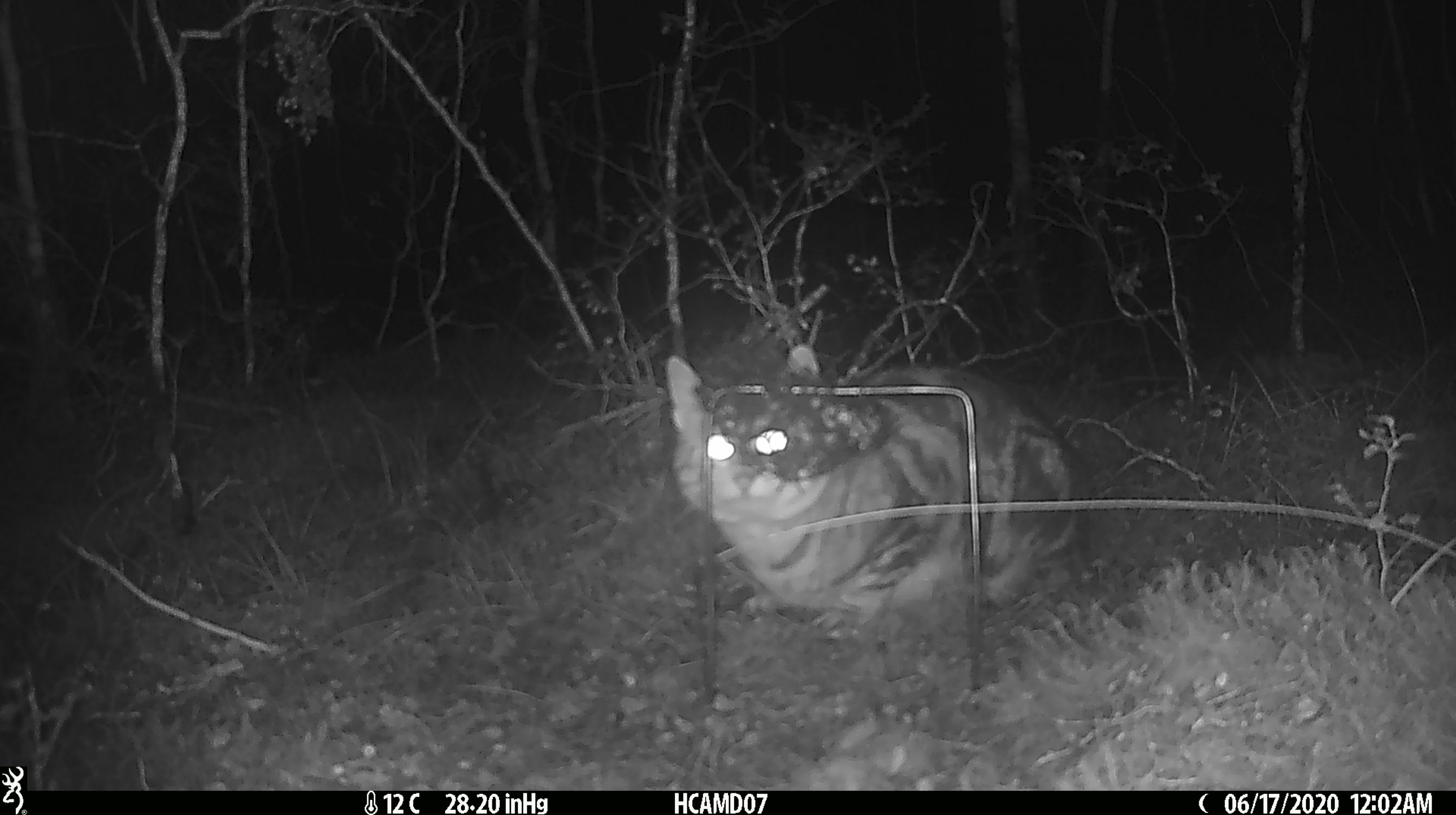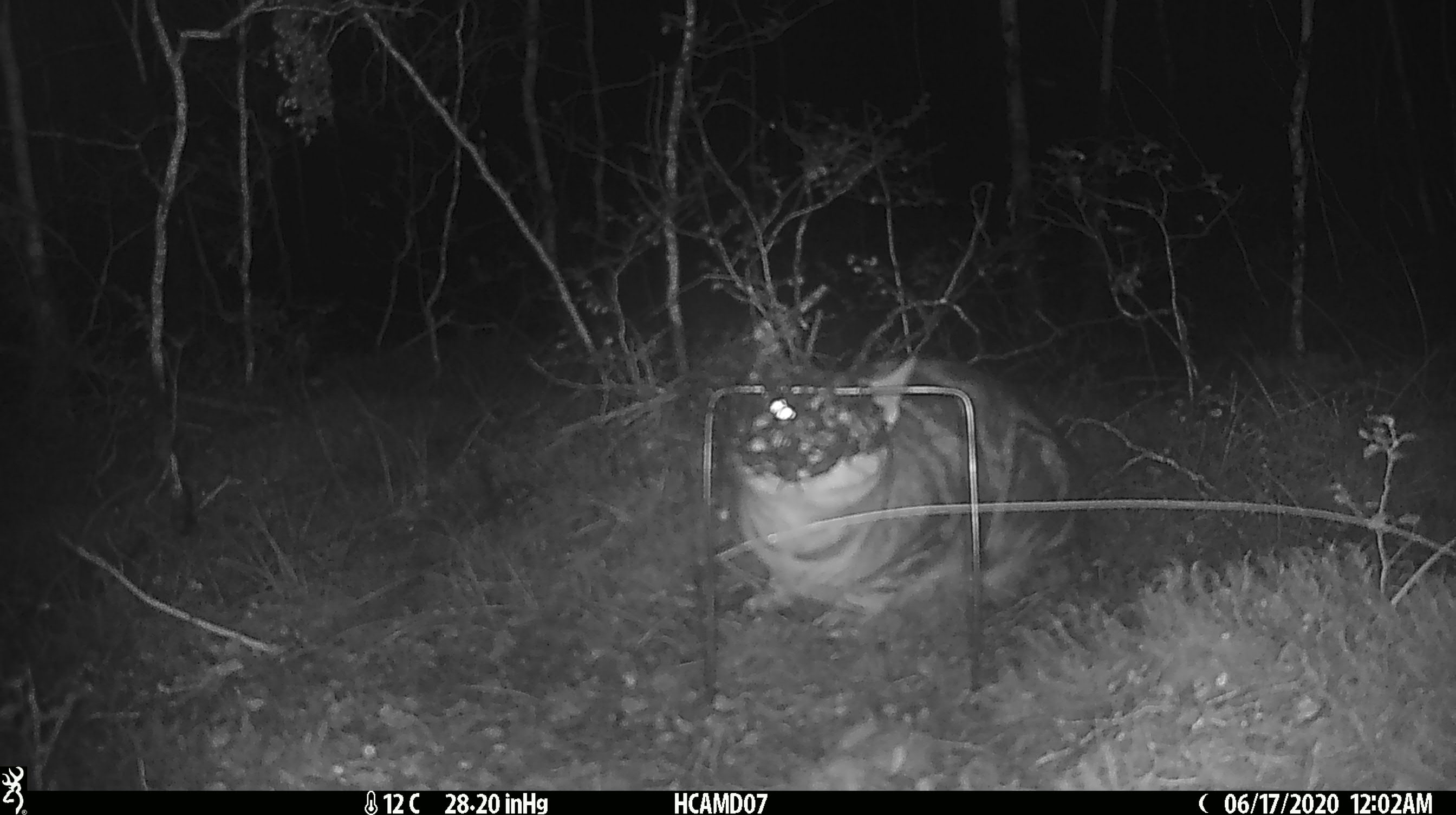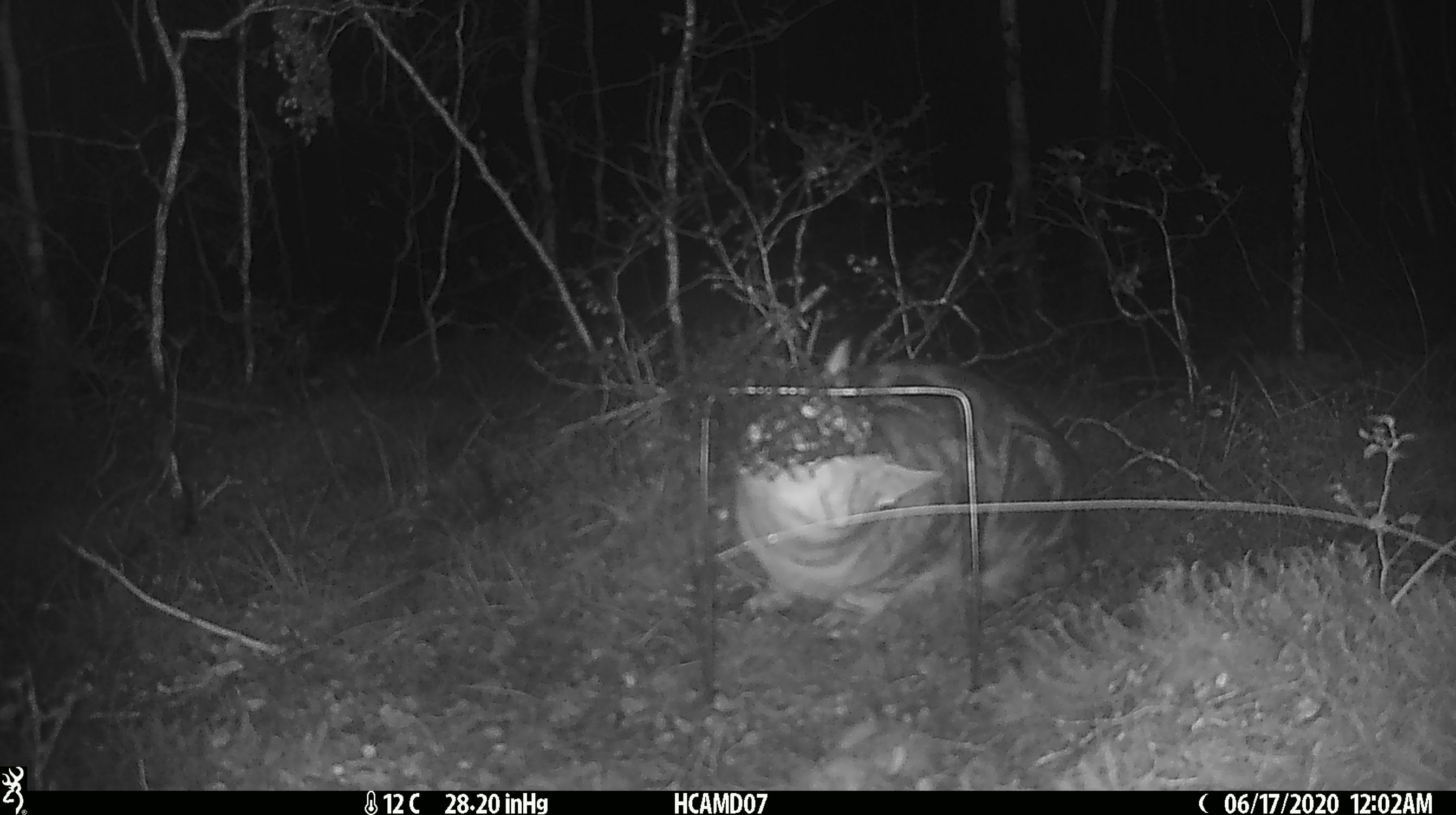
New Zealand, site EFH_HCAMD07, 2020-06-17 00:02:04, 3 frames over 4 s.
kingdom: Animalia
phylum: Chordata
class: Mammalia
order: Carnivora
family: Felidae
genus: Felis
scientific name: Felis catus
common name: domestic cat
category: cat